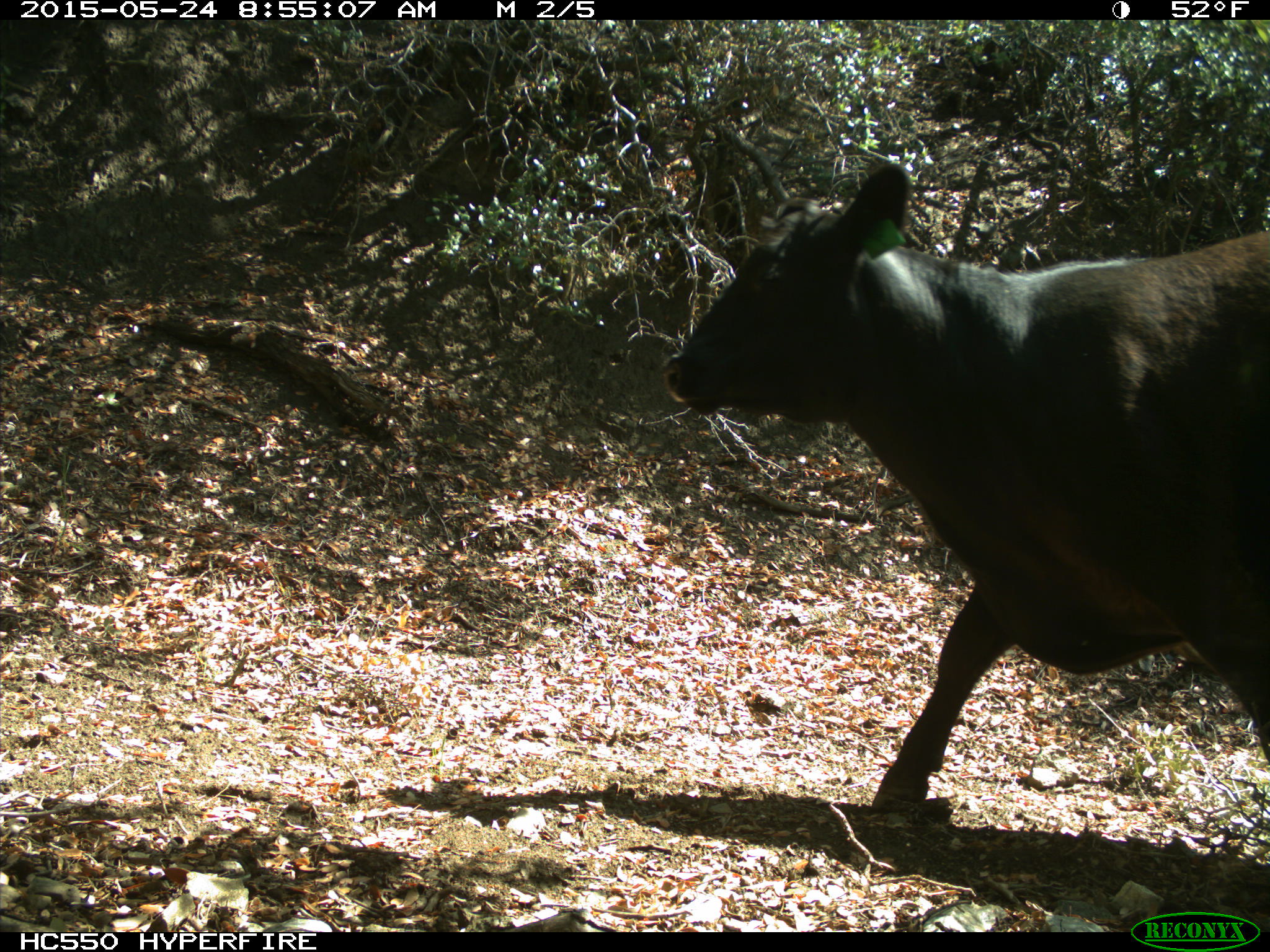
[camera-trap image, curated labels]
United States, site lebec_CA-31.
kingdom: Animalia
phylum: Chordata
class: Mammalia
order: Artiodactyla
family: Bovidae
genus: Bos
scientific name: Bos taurus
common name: domestic cow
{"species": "Bos taurus (domestic cow)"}